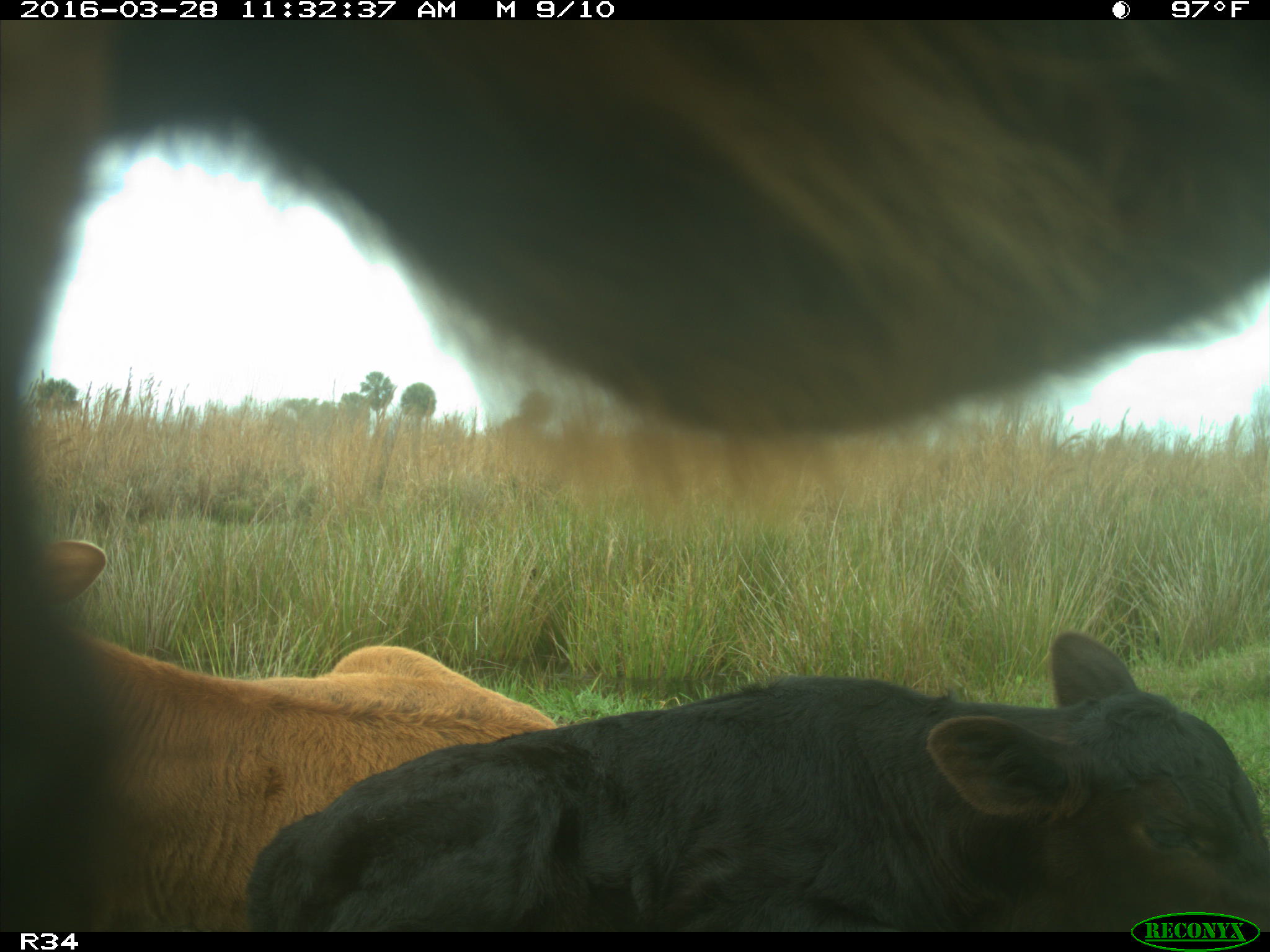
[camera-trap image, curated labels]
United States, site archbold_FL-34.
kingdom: Animalia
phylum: Chordata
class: Mammalia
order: Artiodactyla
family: Bovidae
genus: Bos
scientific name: Bos taurus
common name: domestic cow